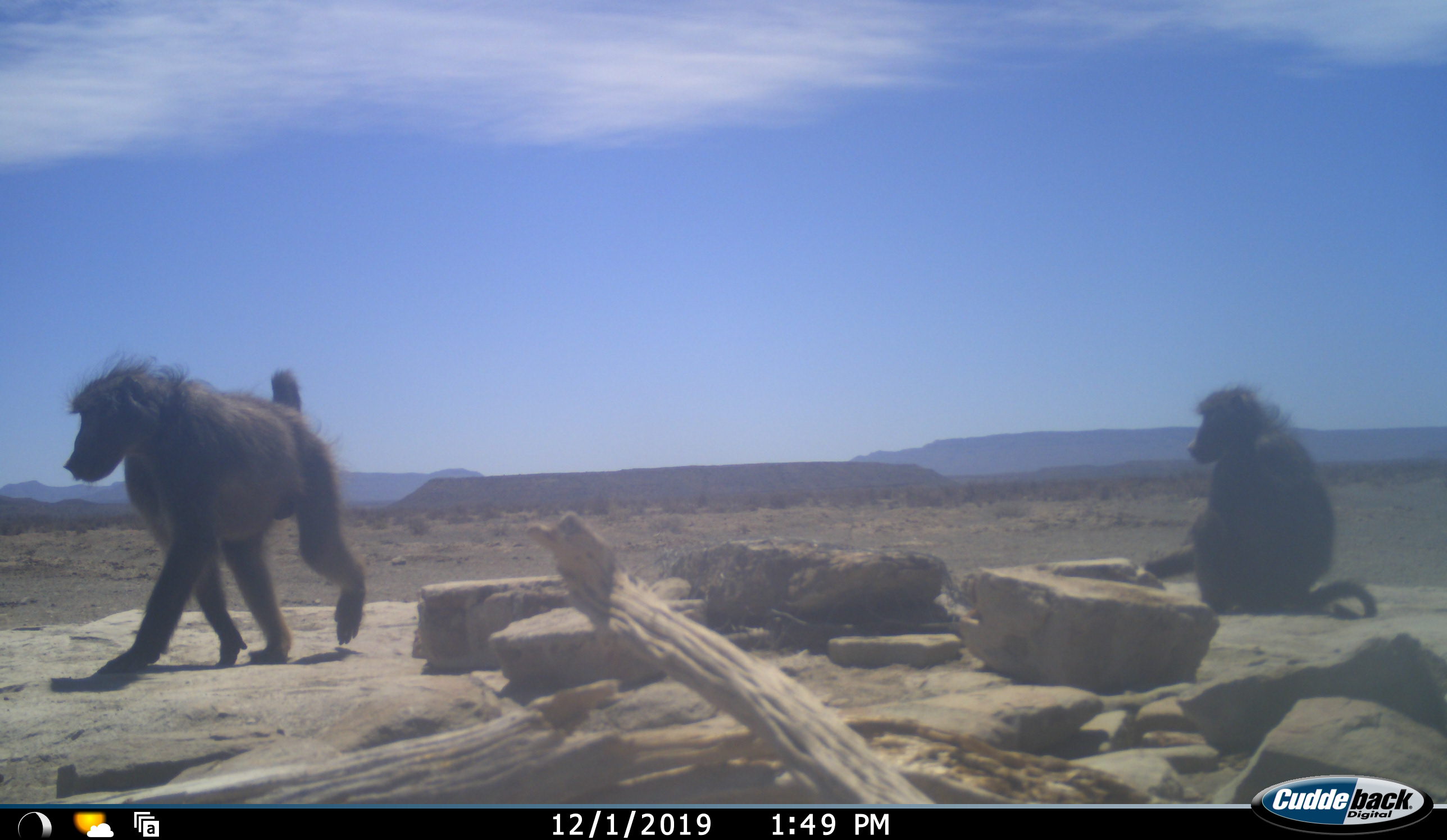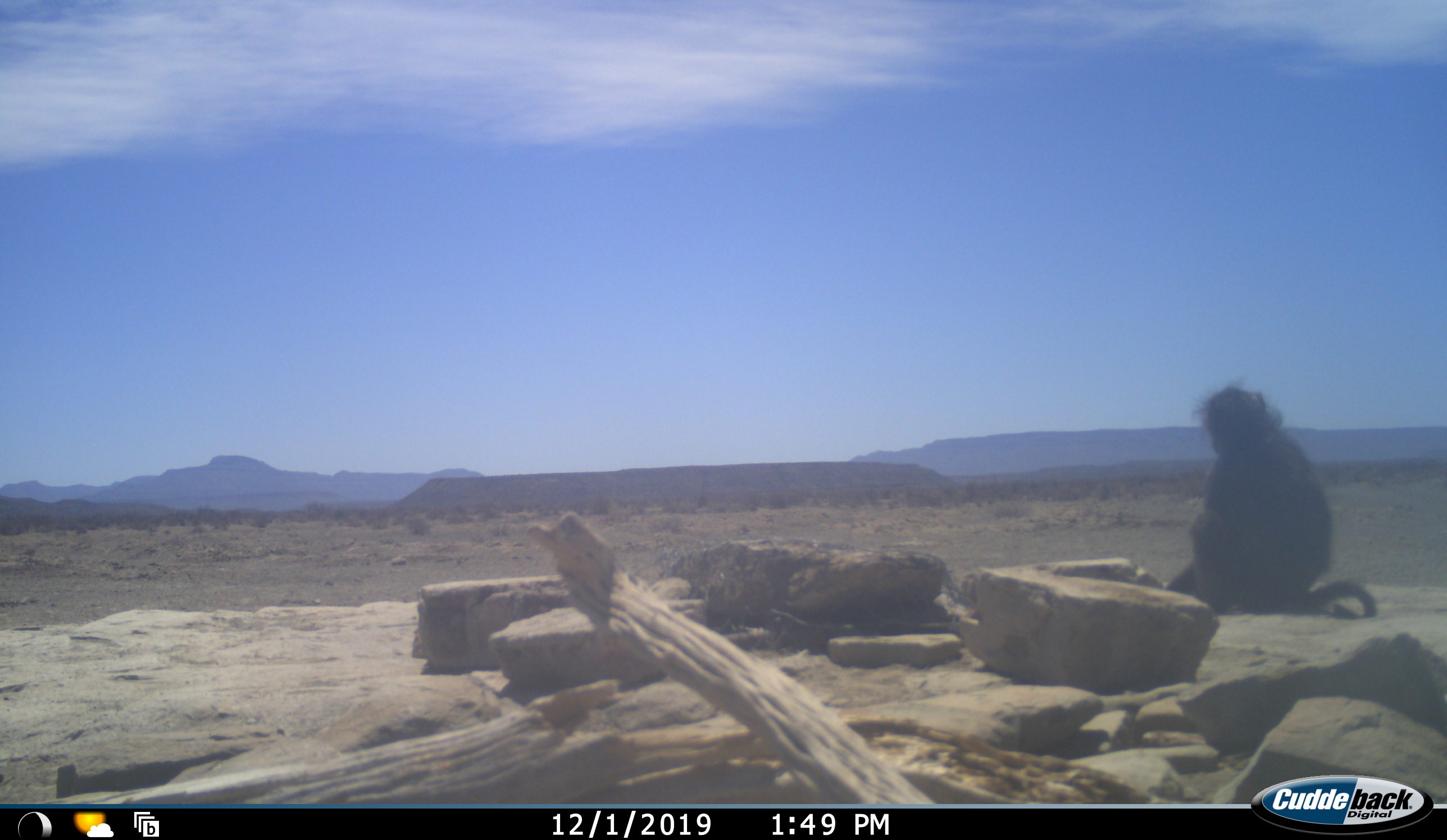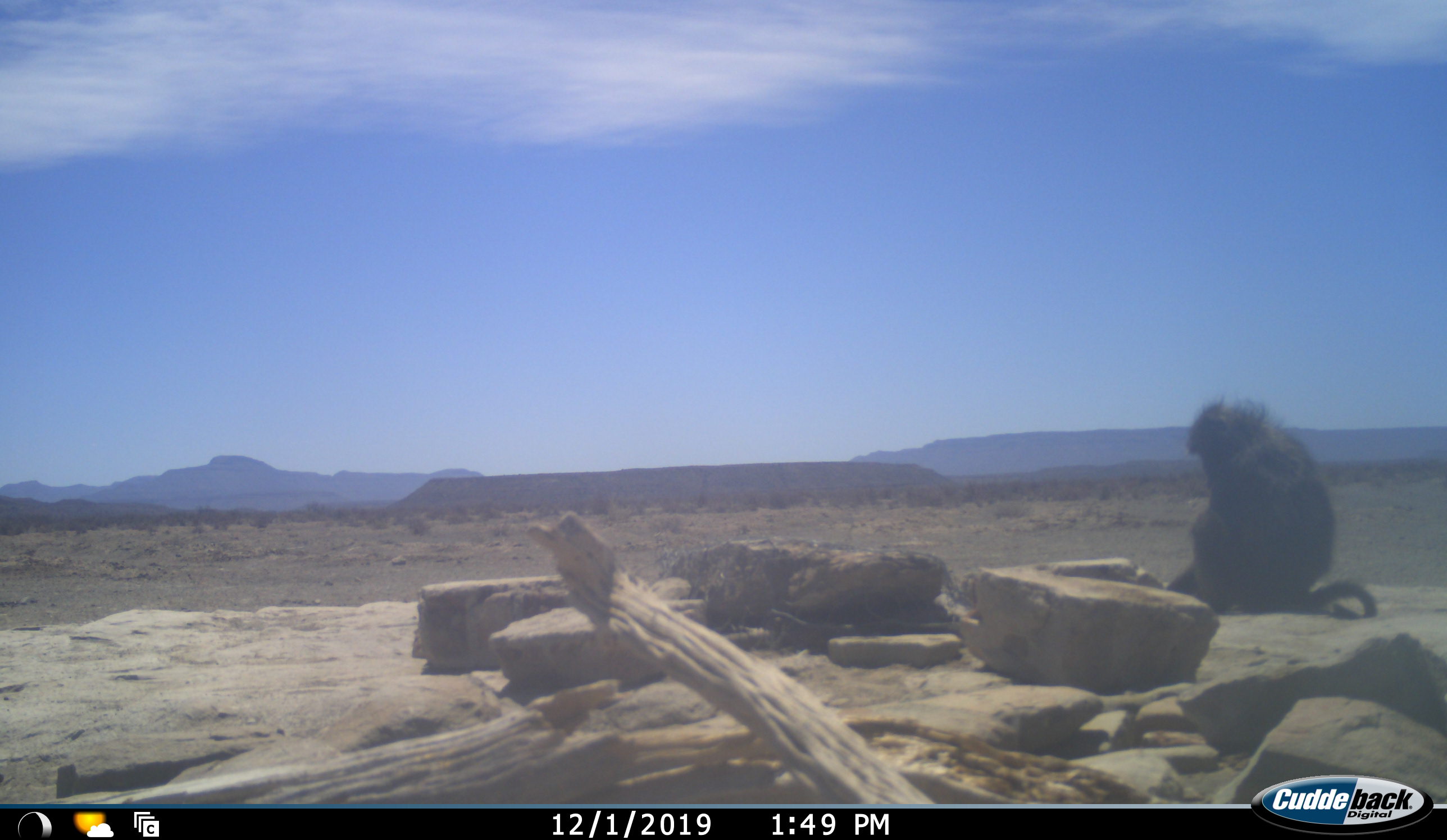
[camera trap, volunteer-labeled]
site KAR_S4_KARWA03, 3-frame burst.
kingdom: Animalia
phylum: Chordata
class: Mammalia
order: Primates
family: Cercopithecidae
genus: Papio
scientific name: Papio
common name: baboon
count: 2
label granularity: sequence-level